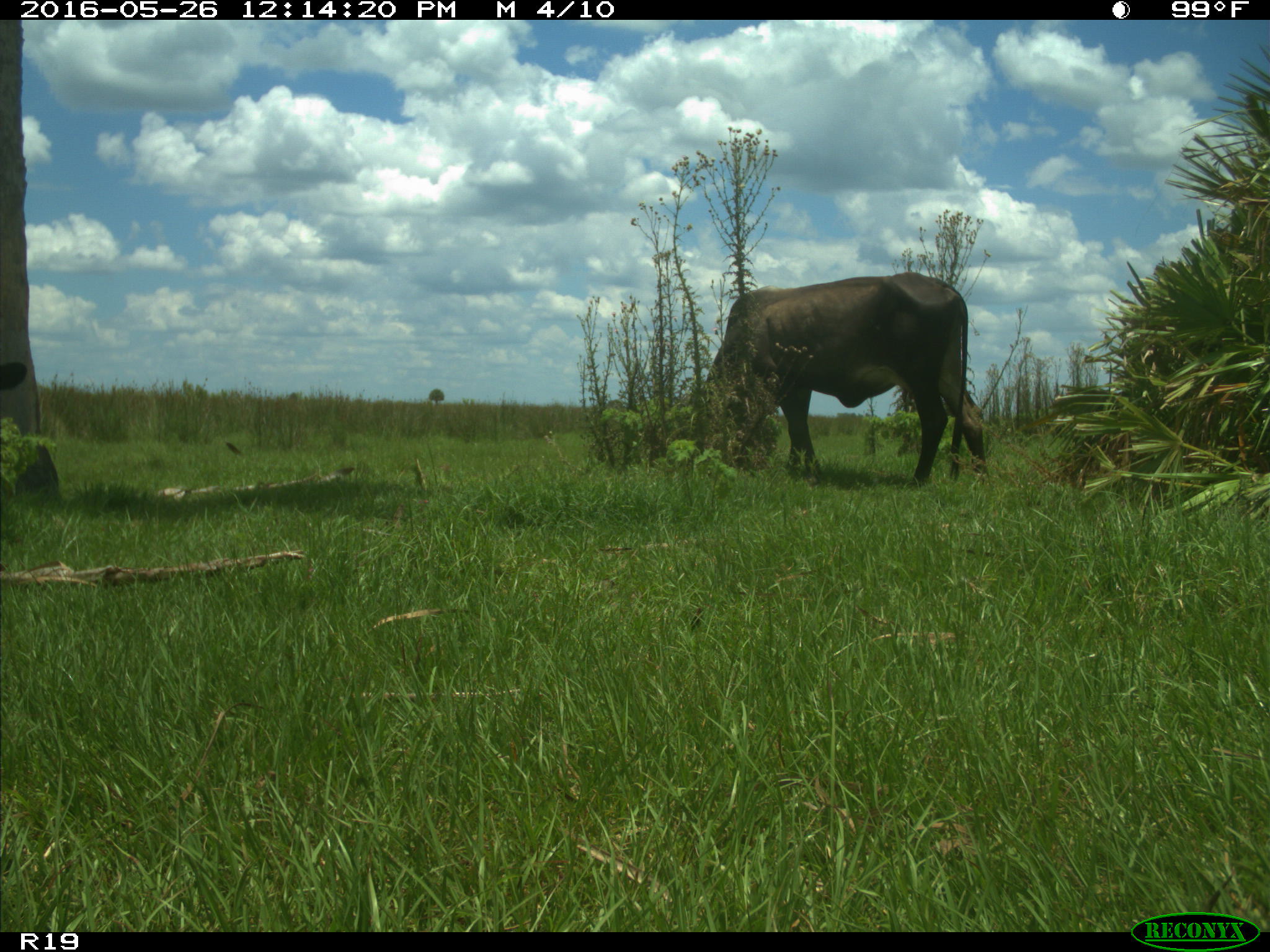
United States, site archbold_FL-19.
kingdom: Animalia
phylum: Chordata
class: Mammalia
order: Artiodactyla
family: Bovidae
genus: Bos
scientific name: Bos taurus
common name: domestic cow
Bos taurus (domestic cow).